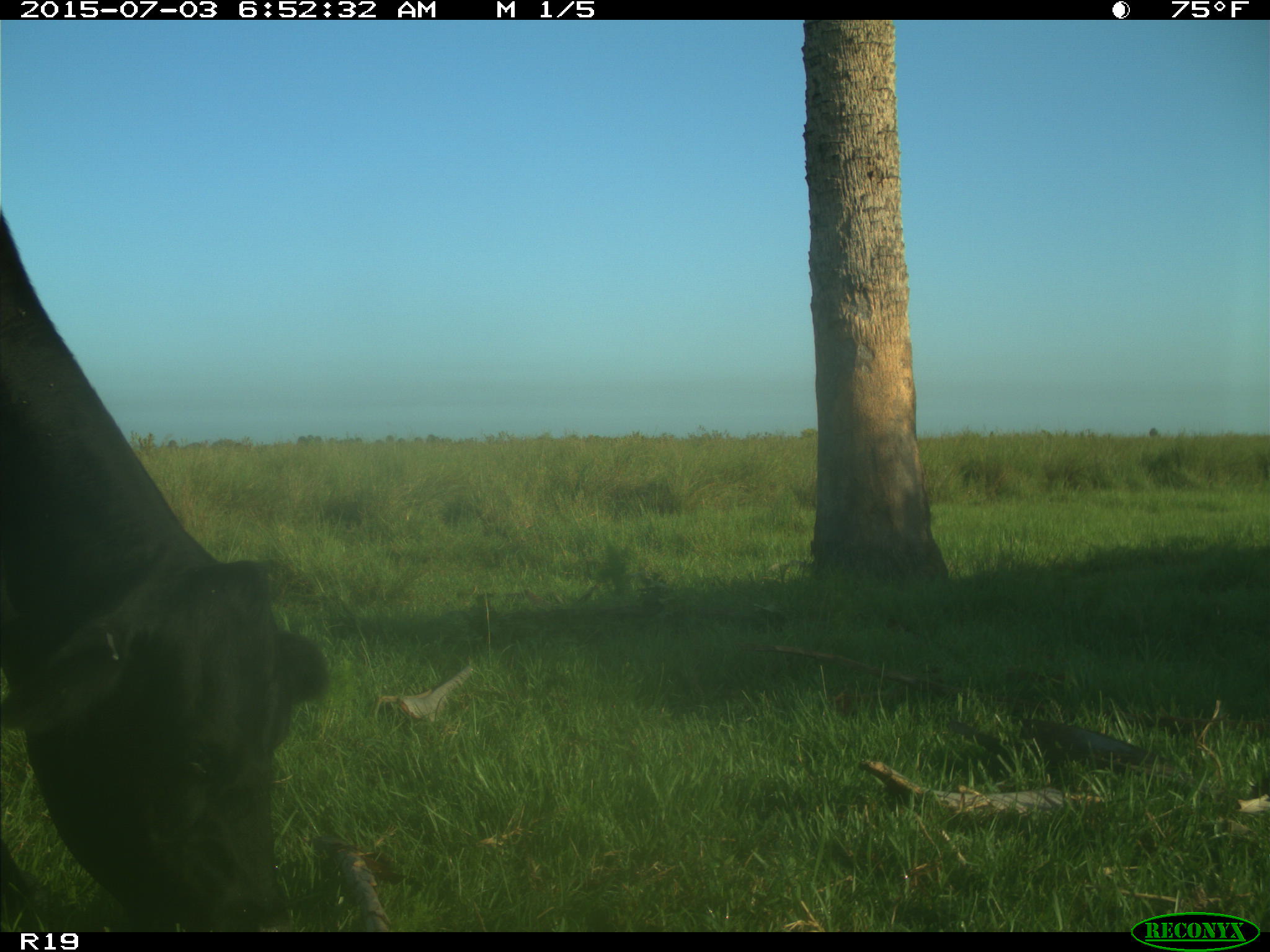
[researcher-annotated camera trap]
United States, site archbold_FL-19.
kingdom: Animalia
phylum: Chordata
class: Mammalia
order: Artiodactyla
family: Bovidae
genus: Bos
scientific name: Bos taurus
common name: domestic cow